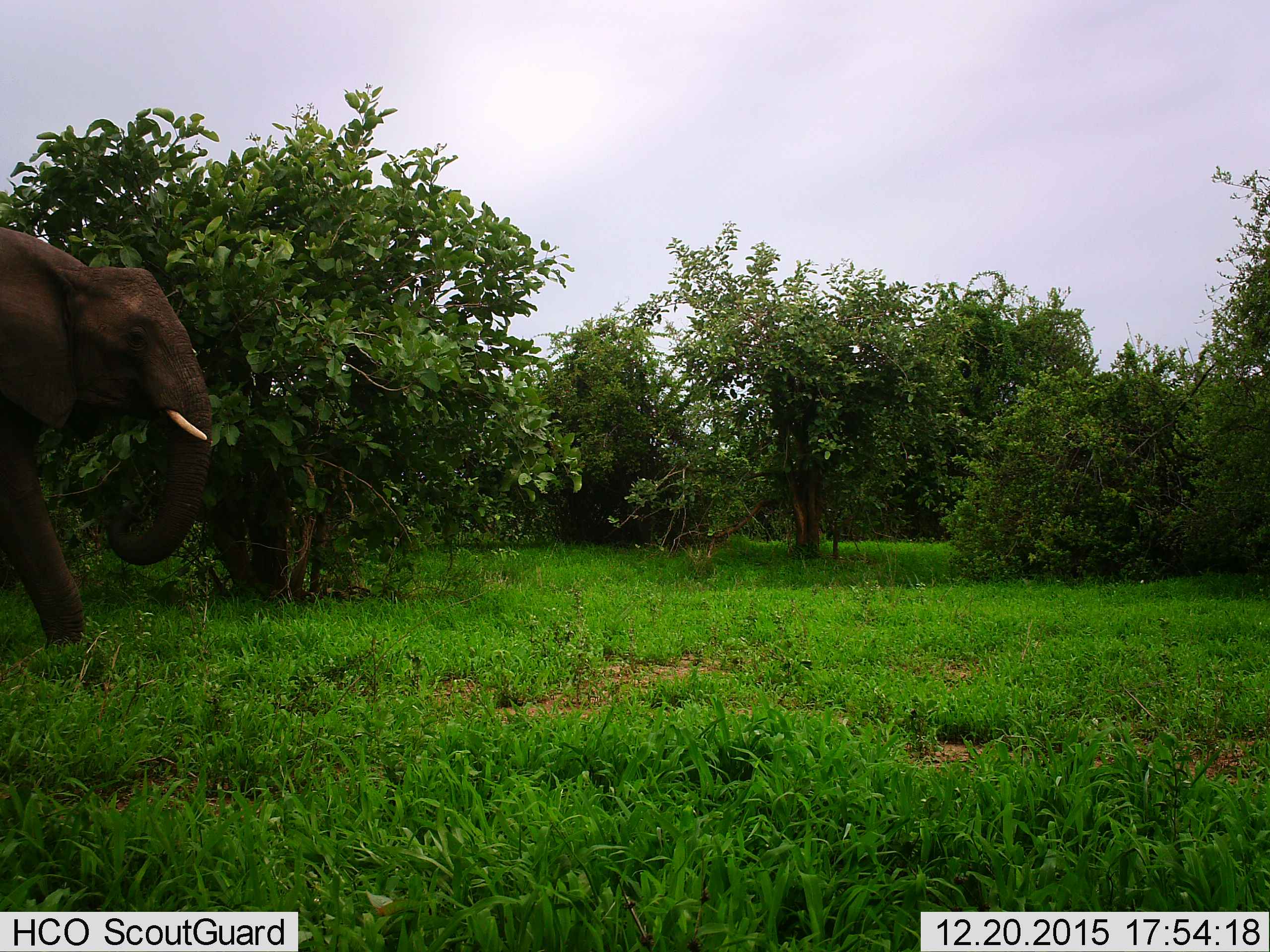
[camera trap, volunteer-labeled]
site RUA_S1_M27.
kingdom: Animalia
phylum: Chordata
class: Mammalia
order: Proboscidea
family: Elephantidae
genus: Loxodonta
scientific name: Loxodonta africana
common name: african bush elephant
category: elephant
Elephant (african bush elephant) (Loxodonta africana), count 1. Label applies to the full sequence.